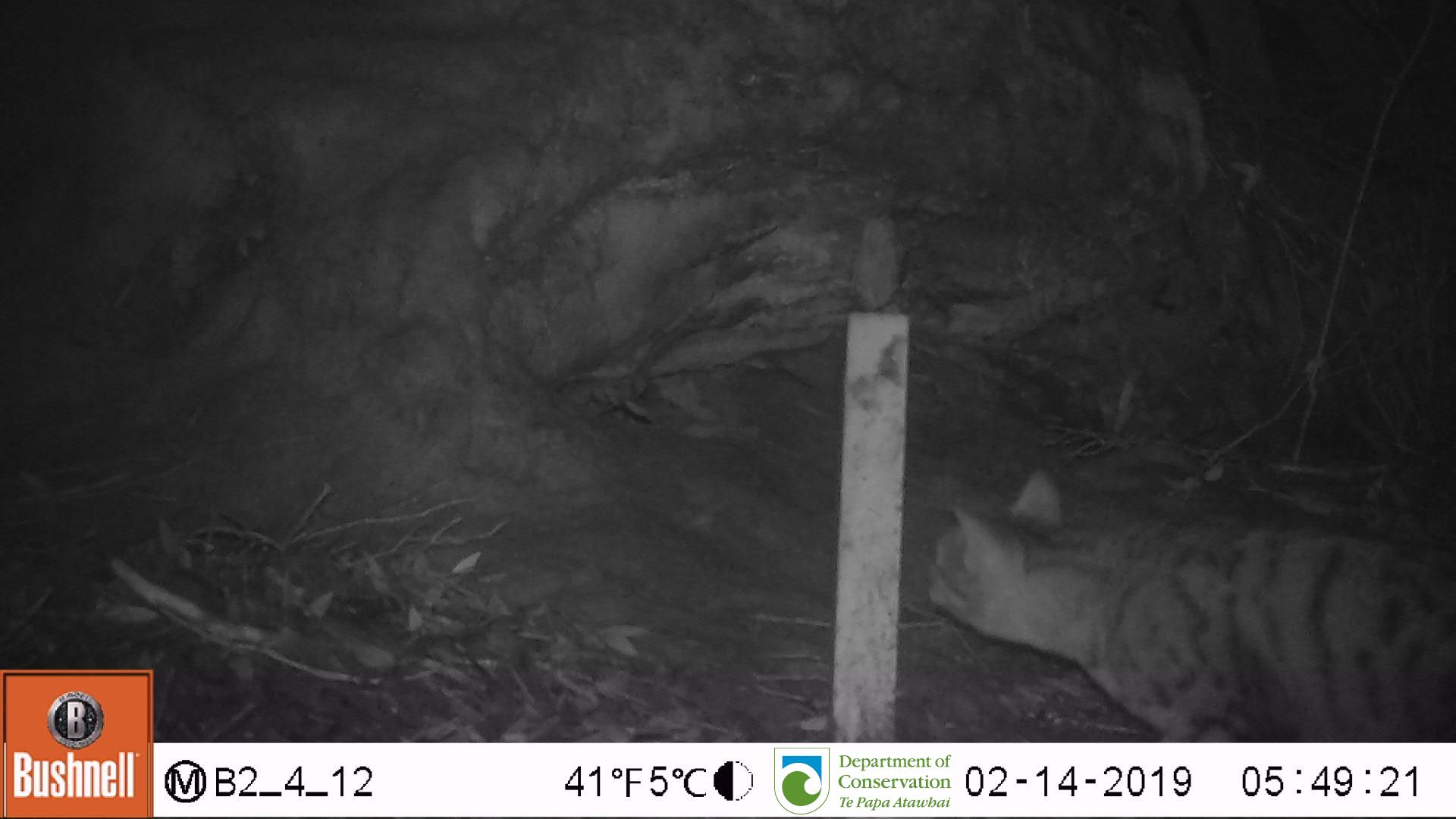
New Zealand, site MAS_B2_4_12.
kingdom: Animalia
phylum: Chordata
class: Mammalia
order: Carnivora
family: Felidae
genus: Felis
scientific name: Felis catus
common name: domestic cat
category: cat